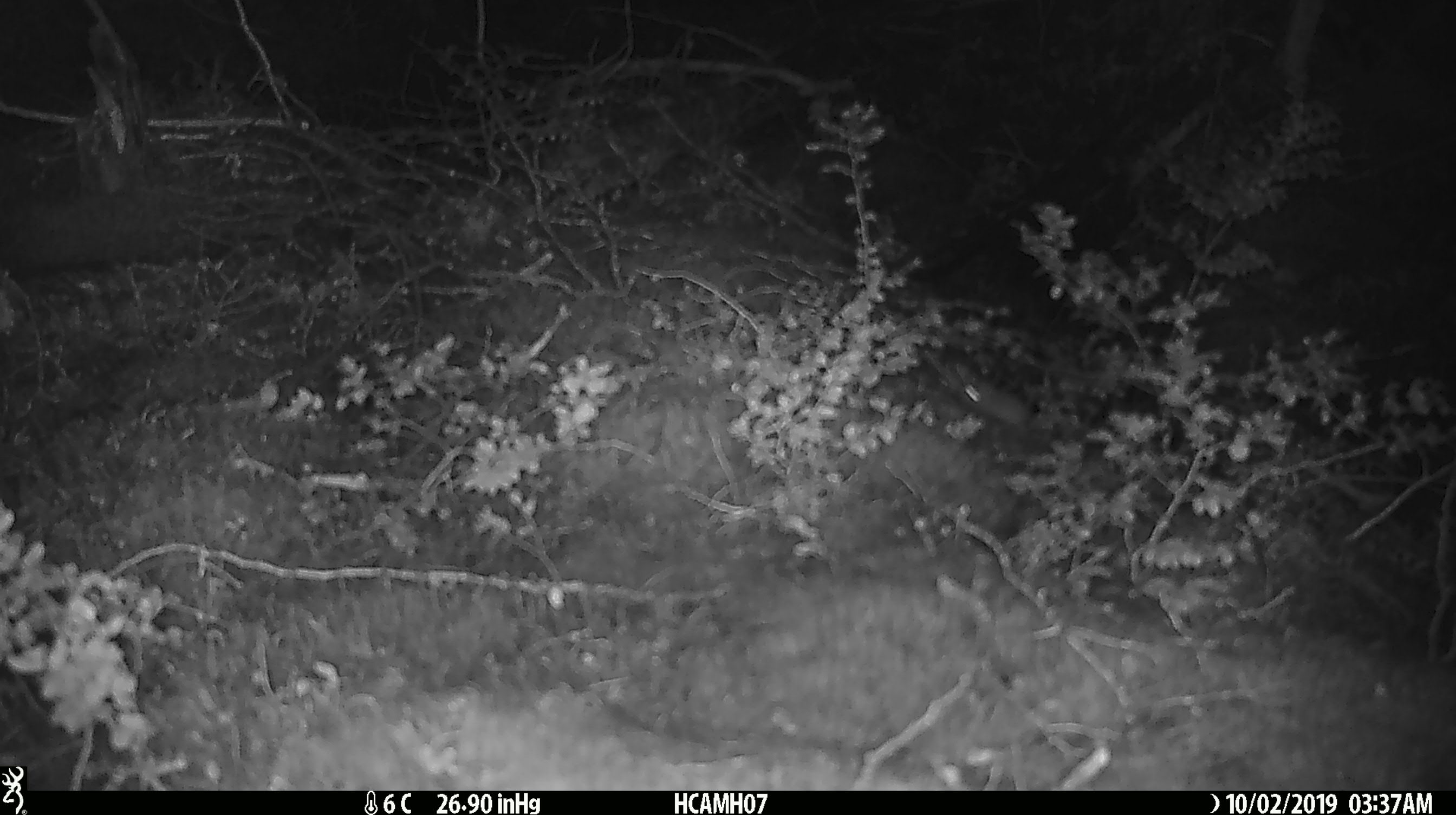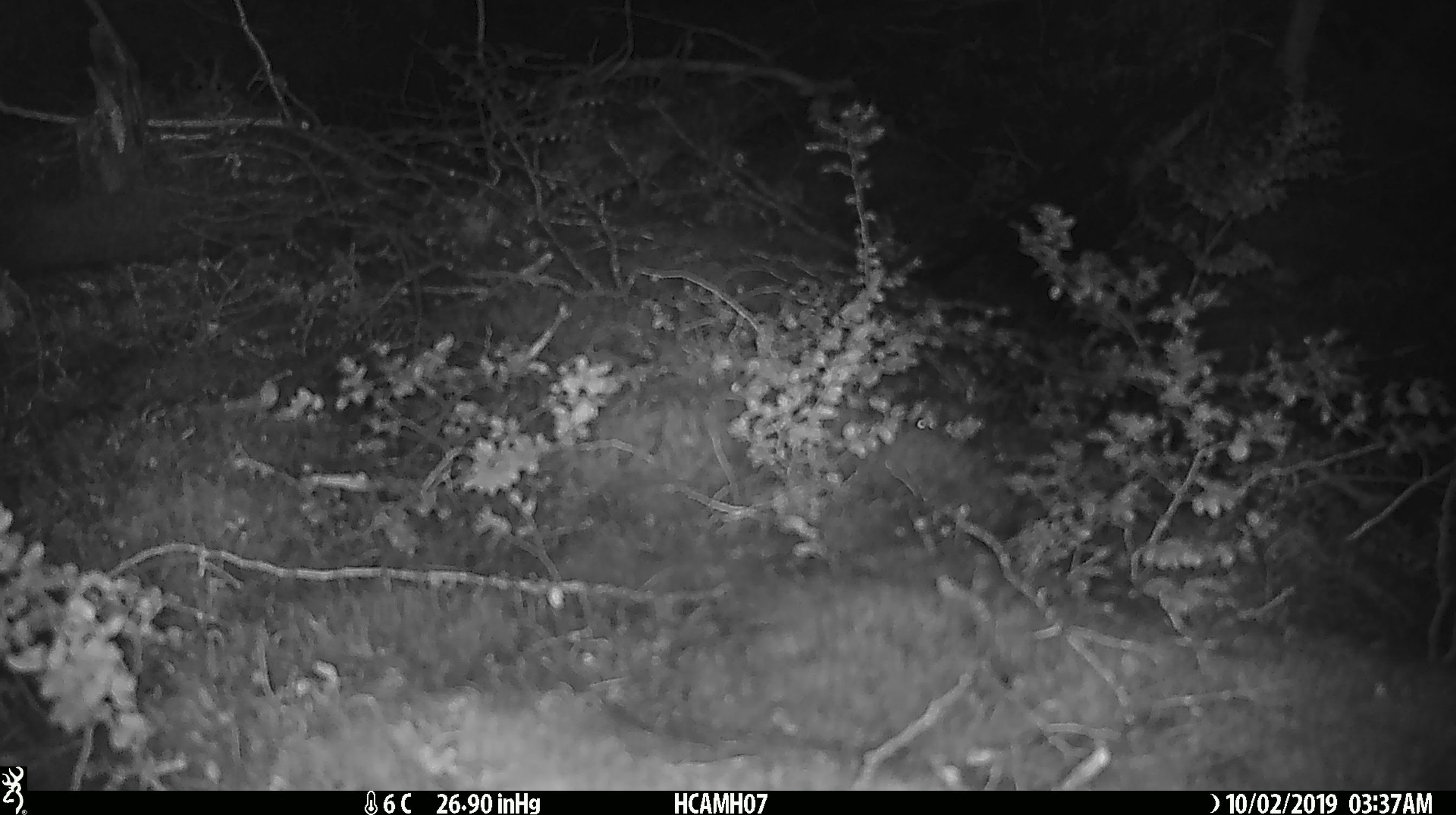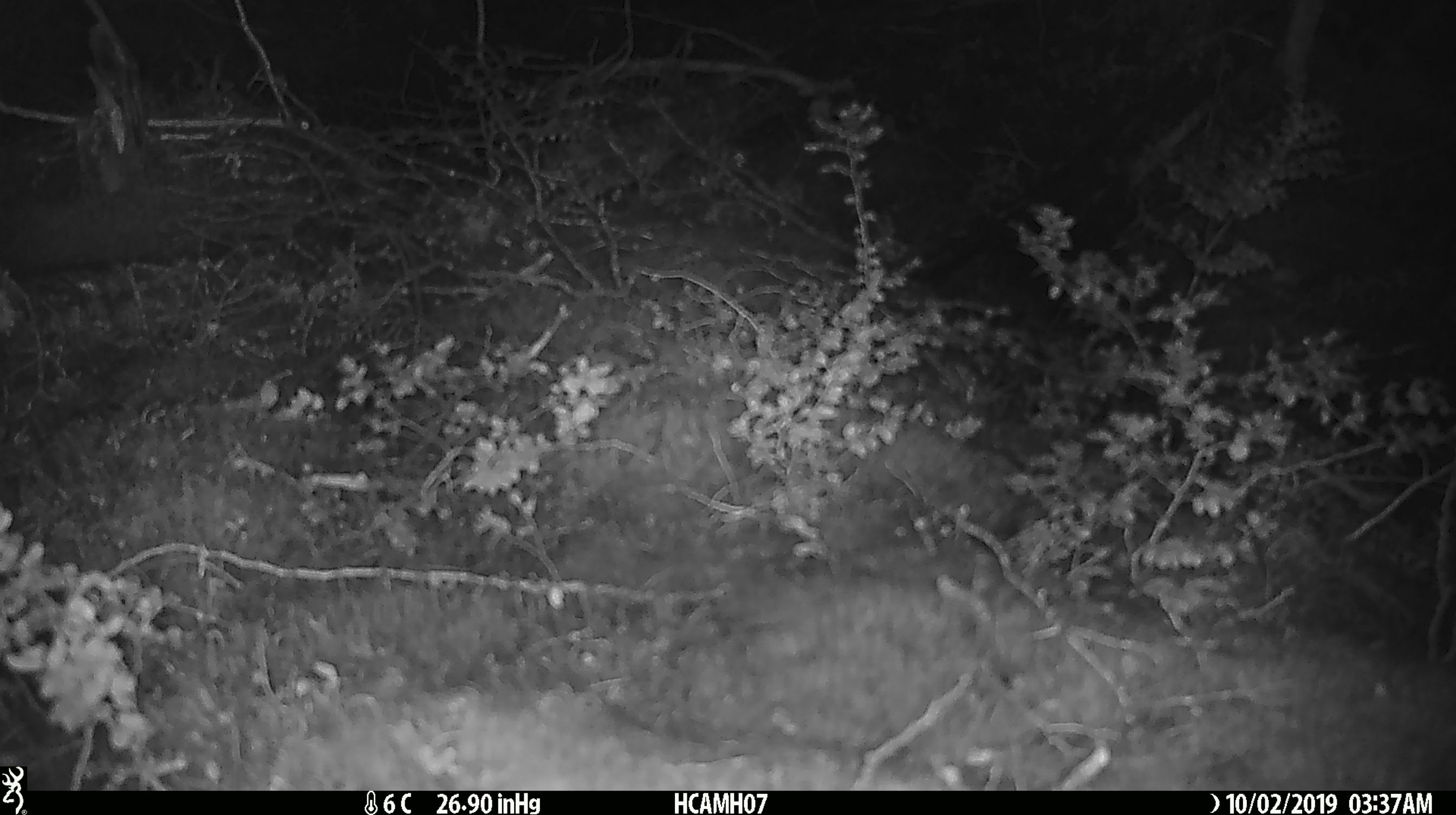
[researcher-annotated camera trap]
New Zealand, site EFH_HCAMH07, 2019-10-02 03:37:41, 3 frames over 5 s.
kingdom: Animalia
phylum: Chordata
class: Mammalia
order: Rodentia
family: Muridae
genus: Mus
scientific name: Mus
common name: mouse